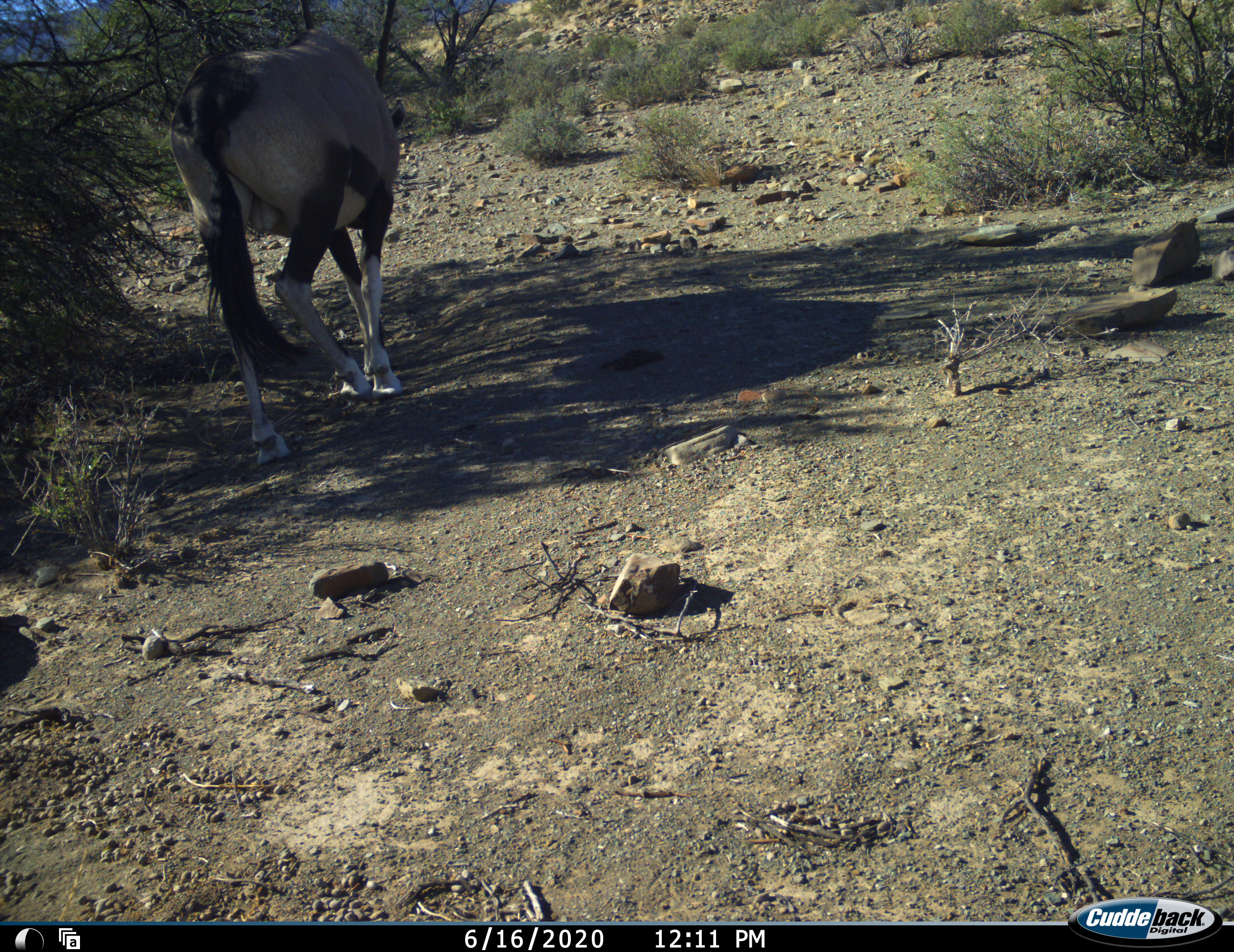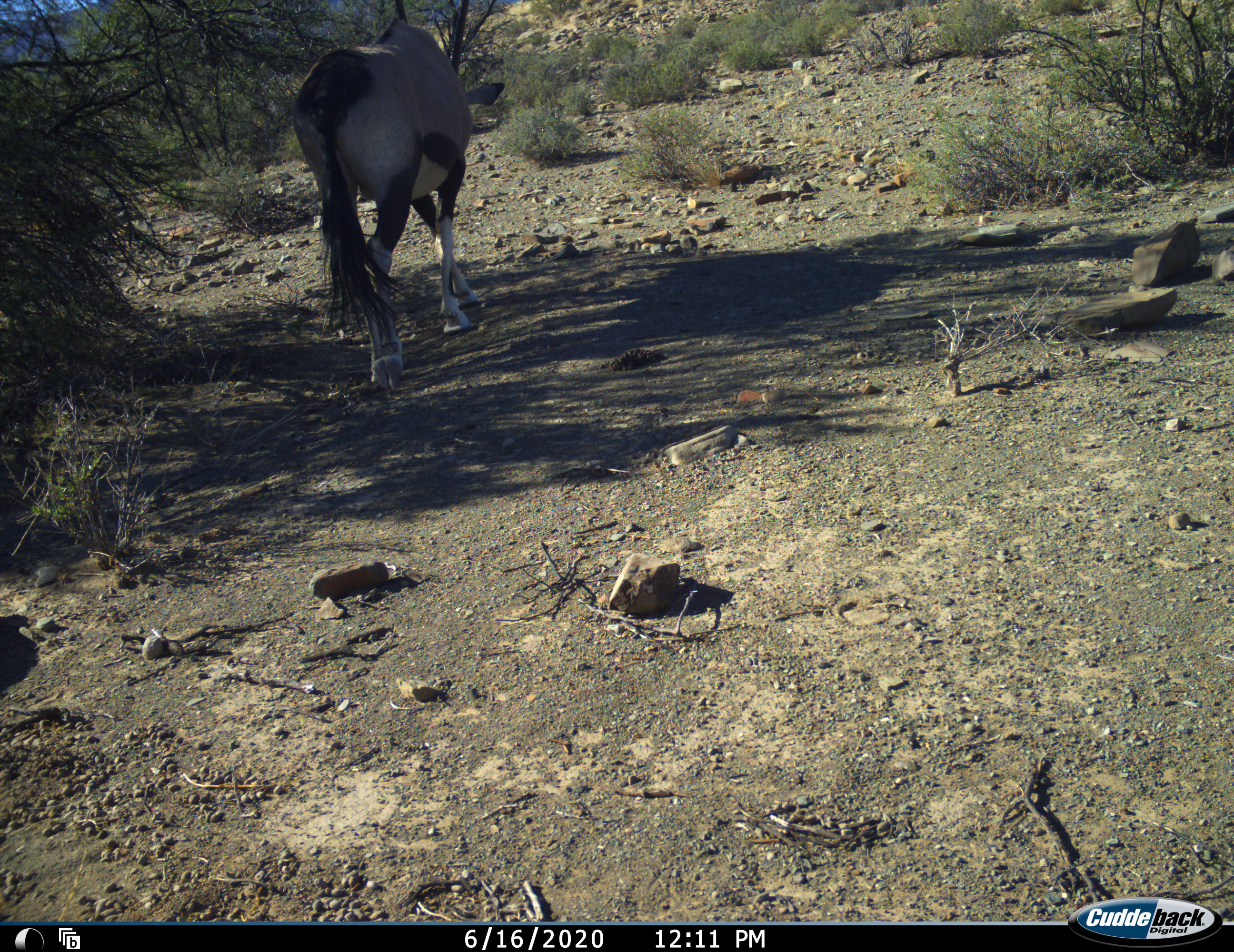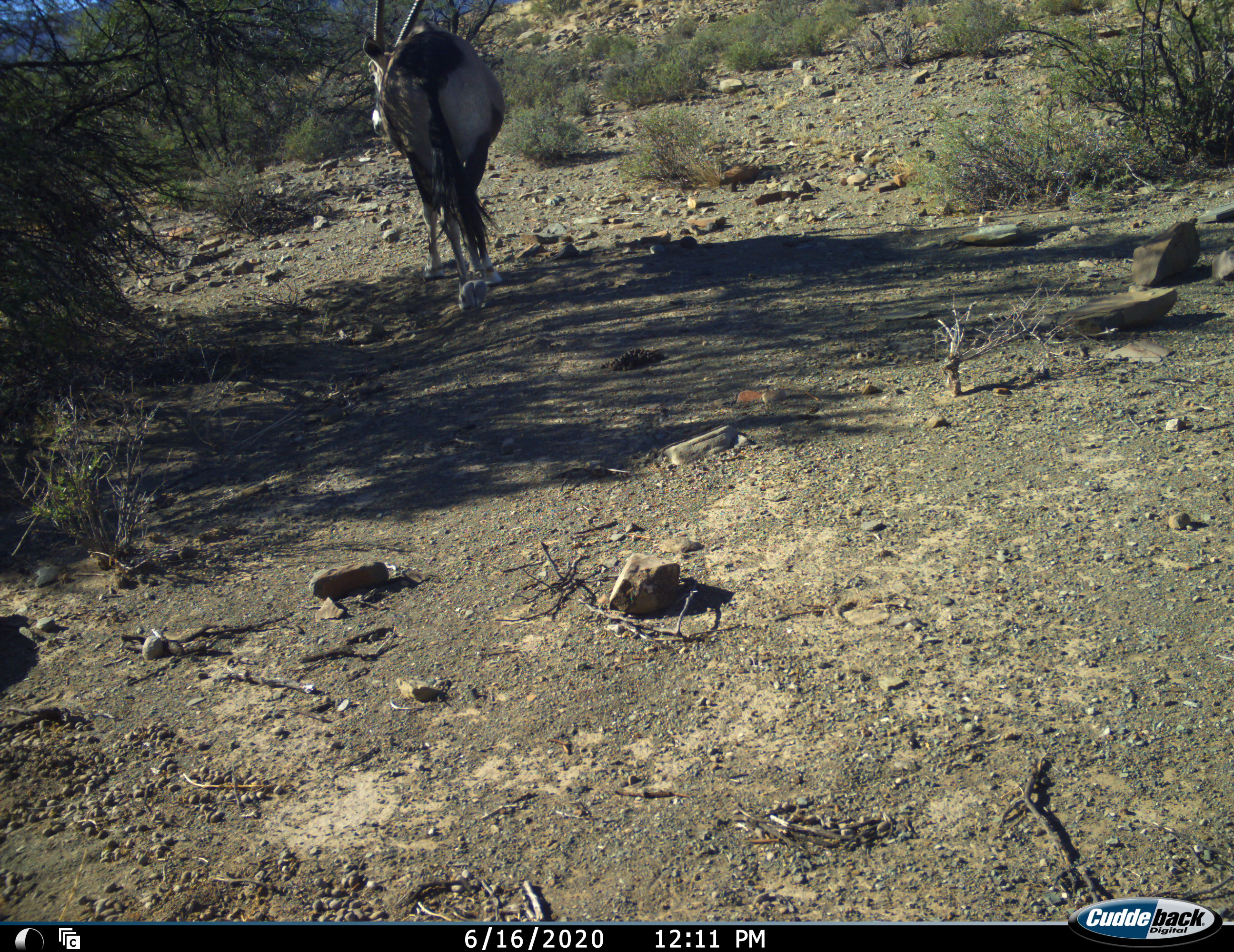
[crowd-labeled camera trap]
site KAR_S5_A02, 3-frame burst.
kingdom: Animalia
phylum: Chordata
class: Mammalia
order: Artiodactyla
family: Bovidae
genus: Oryx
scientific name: Oryx gazella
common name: gemsbok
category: oryx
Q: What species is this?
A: Oryx (gemsbok) (Oryx gazella).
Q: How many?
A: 1.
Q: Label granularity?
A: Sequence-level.